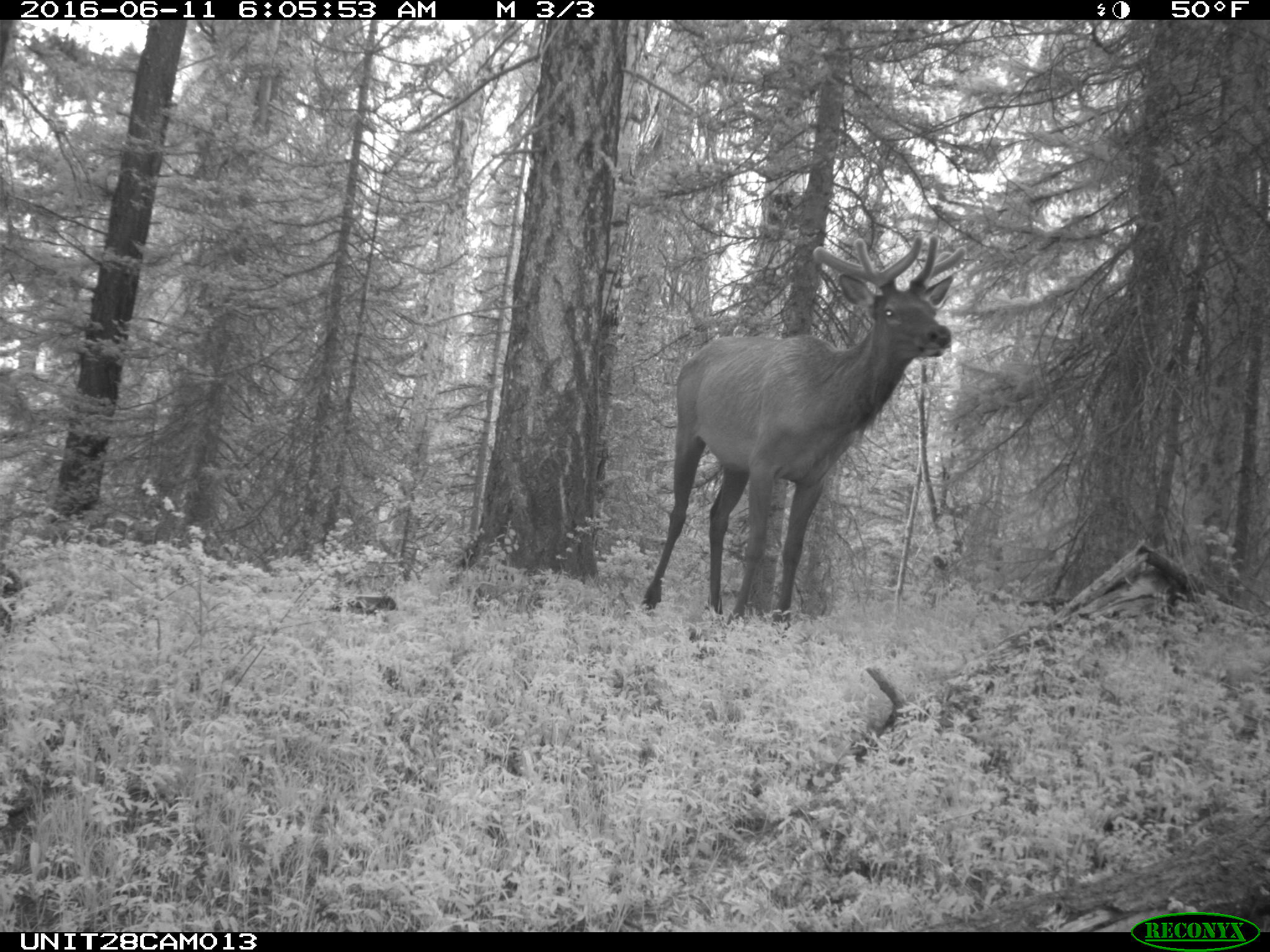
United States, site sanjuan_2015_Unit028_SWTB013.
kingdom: Animalia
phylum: Chordata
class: Mammalia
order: Artiodactyla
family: Cervidae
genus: Cervus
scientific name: Cervus elaphus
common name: red deer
Cervus elaphus (red deer).